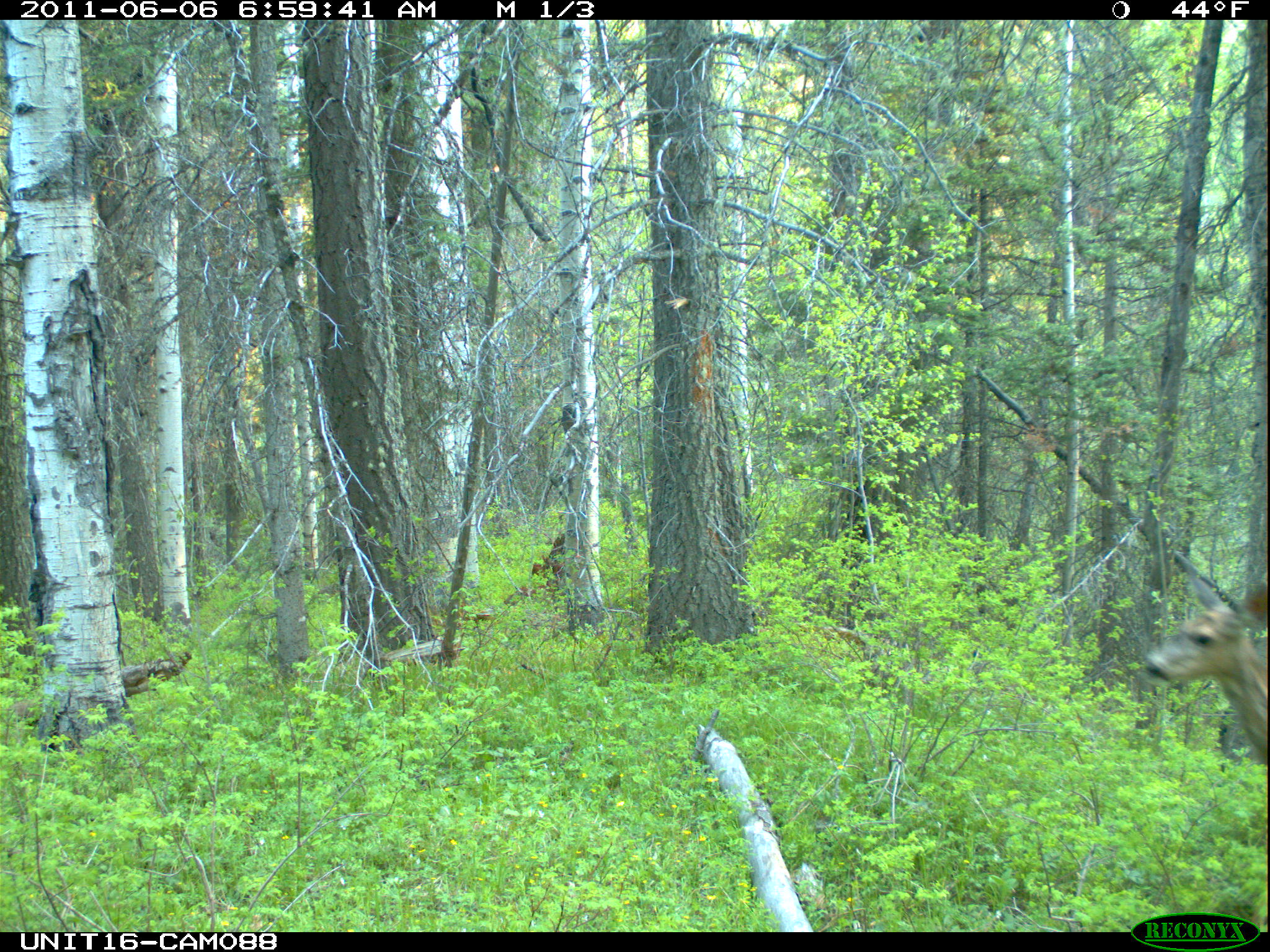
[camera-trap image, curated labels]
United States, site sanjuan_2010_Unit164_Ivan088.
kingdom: Animalia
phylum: Chordata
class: Mammalia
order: Artiodactyla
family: Cervidae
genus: Odocoileus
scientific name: Odocoileus hemionus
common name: mule deer